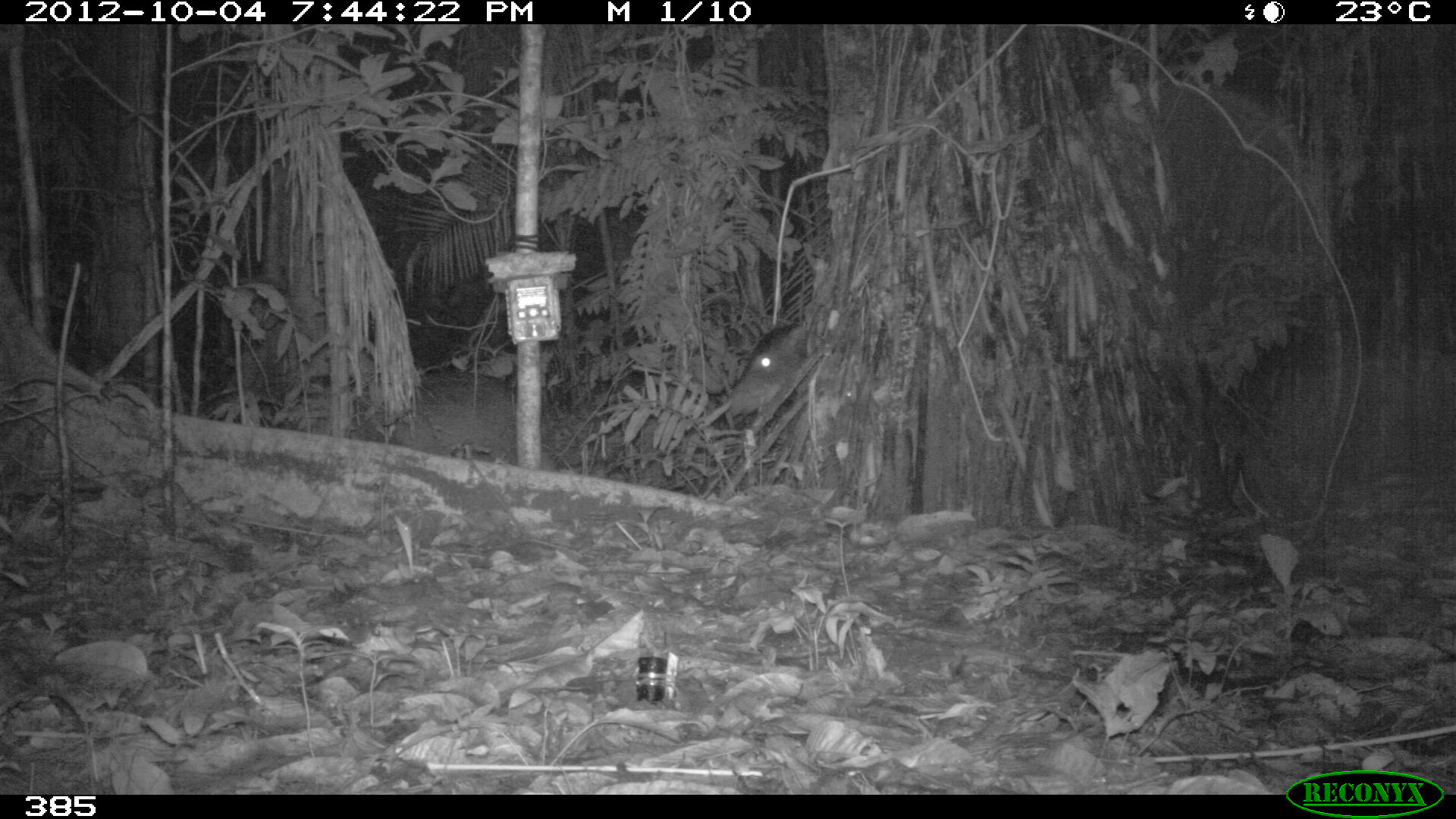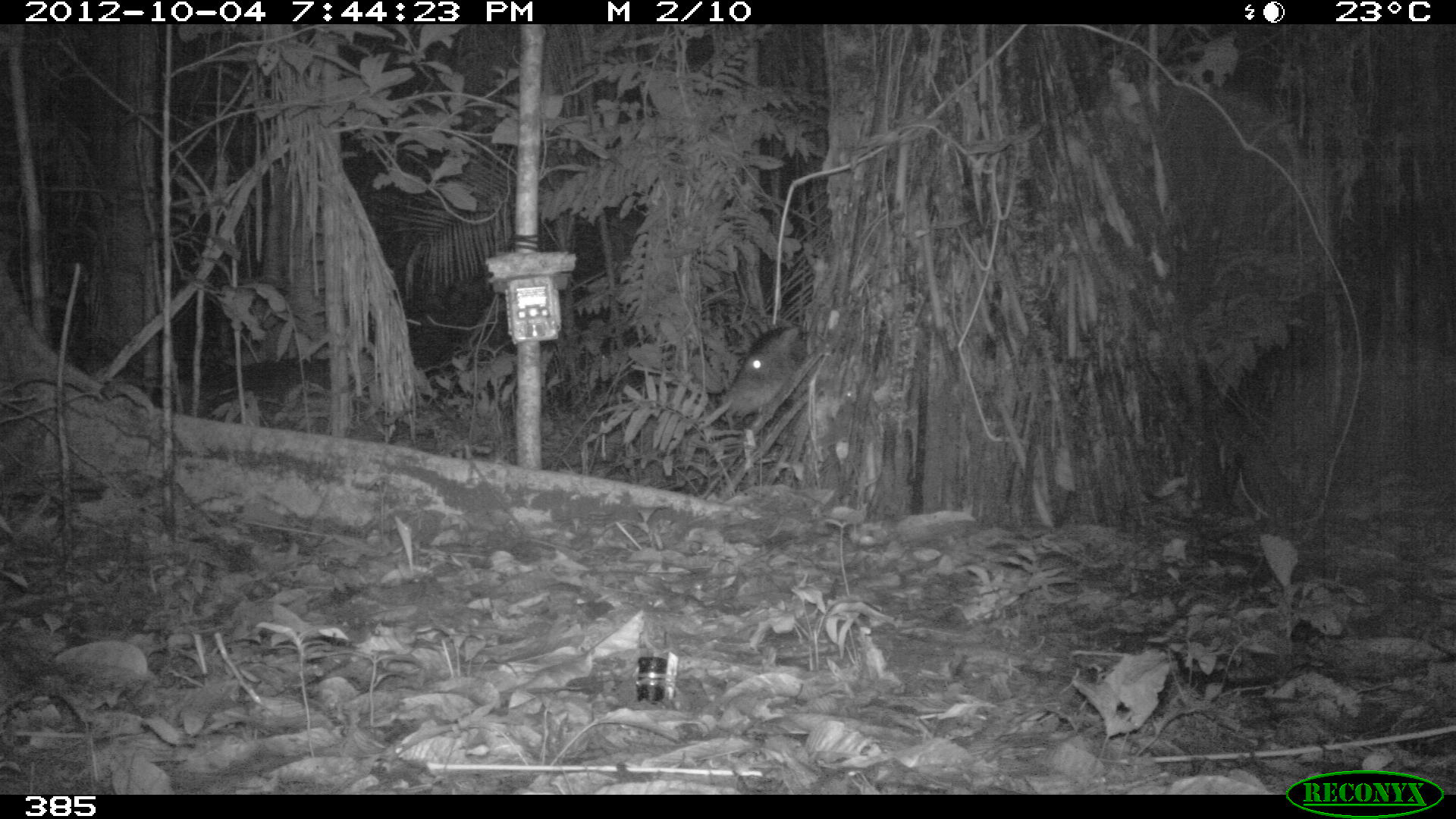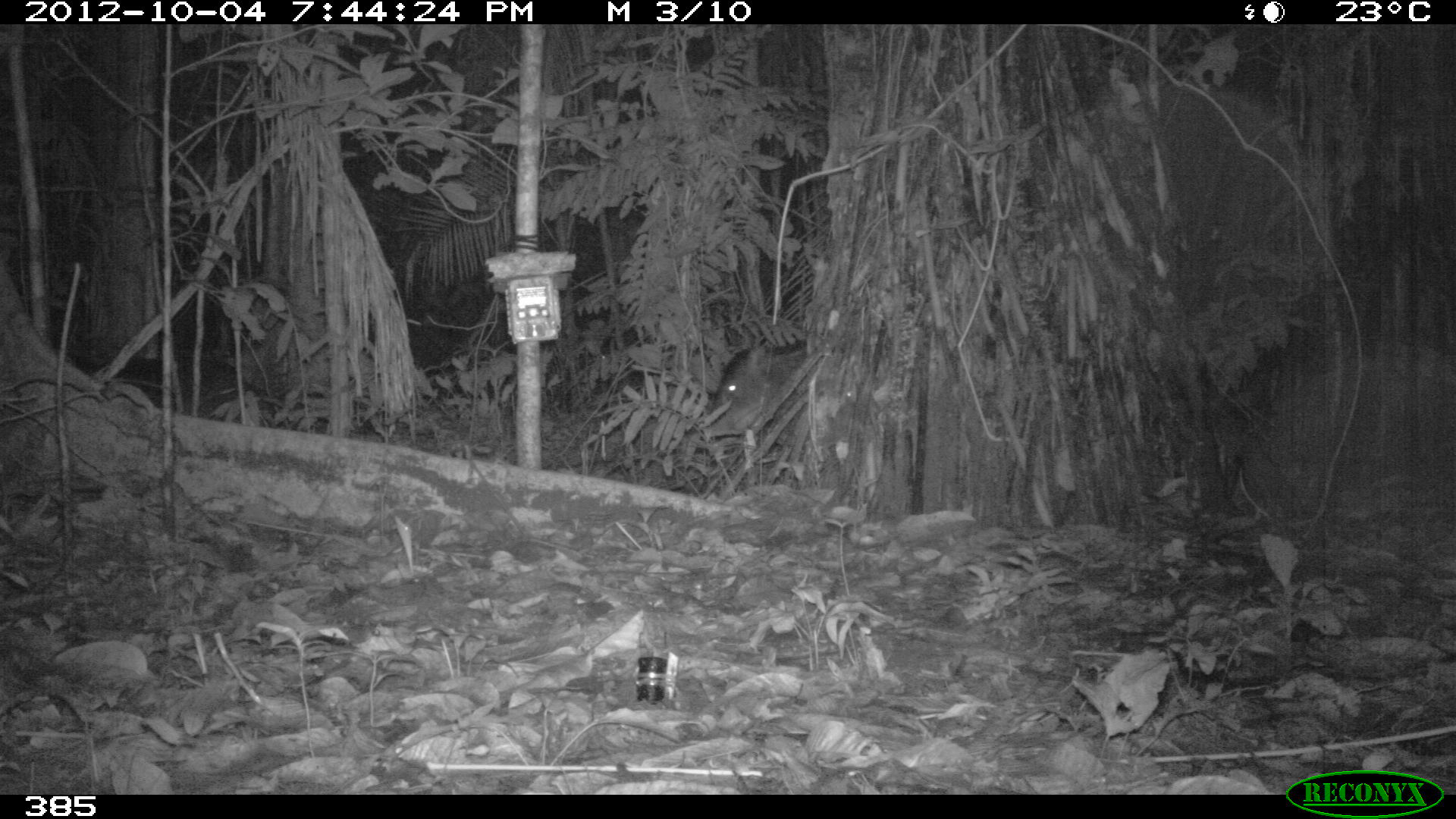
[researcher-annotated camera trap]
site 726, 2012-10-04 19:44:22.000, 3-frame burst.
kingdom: Animalia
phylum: Chordata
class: Mammalia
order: Artiodactyla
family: Tayassuidae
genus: Tayassu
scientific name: Tayassu pecari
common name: white-lipped peccary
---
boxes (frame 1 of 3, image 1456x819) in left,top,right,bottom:
tayassu pecari: 727,320,810,420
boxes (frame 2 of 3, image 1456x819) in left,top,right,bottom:
tayassu pecari: 723,324,808,415